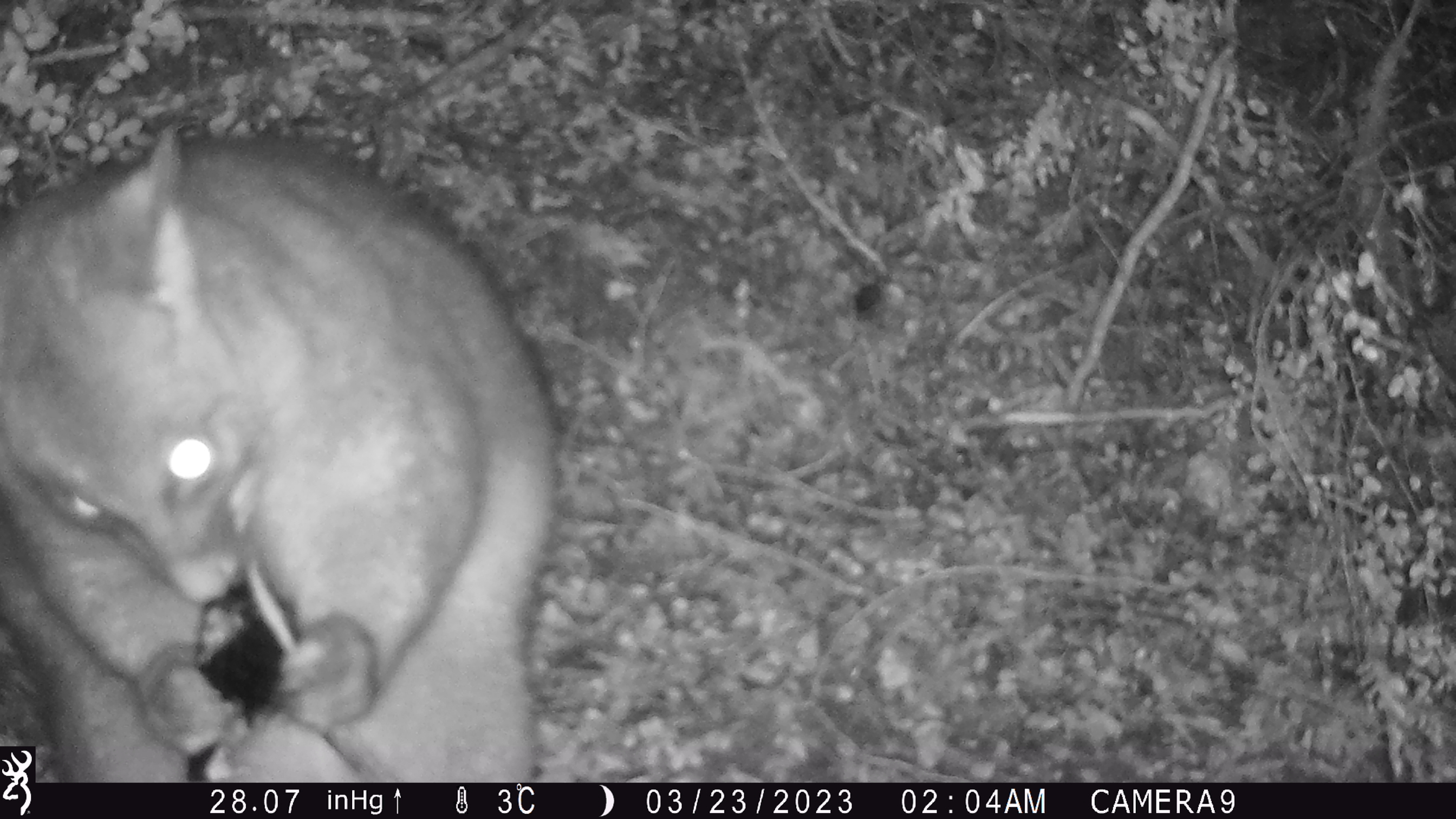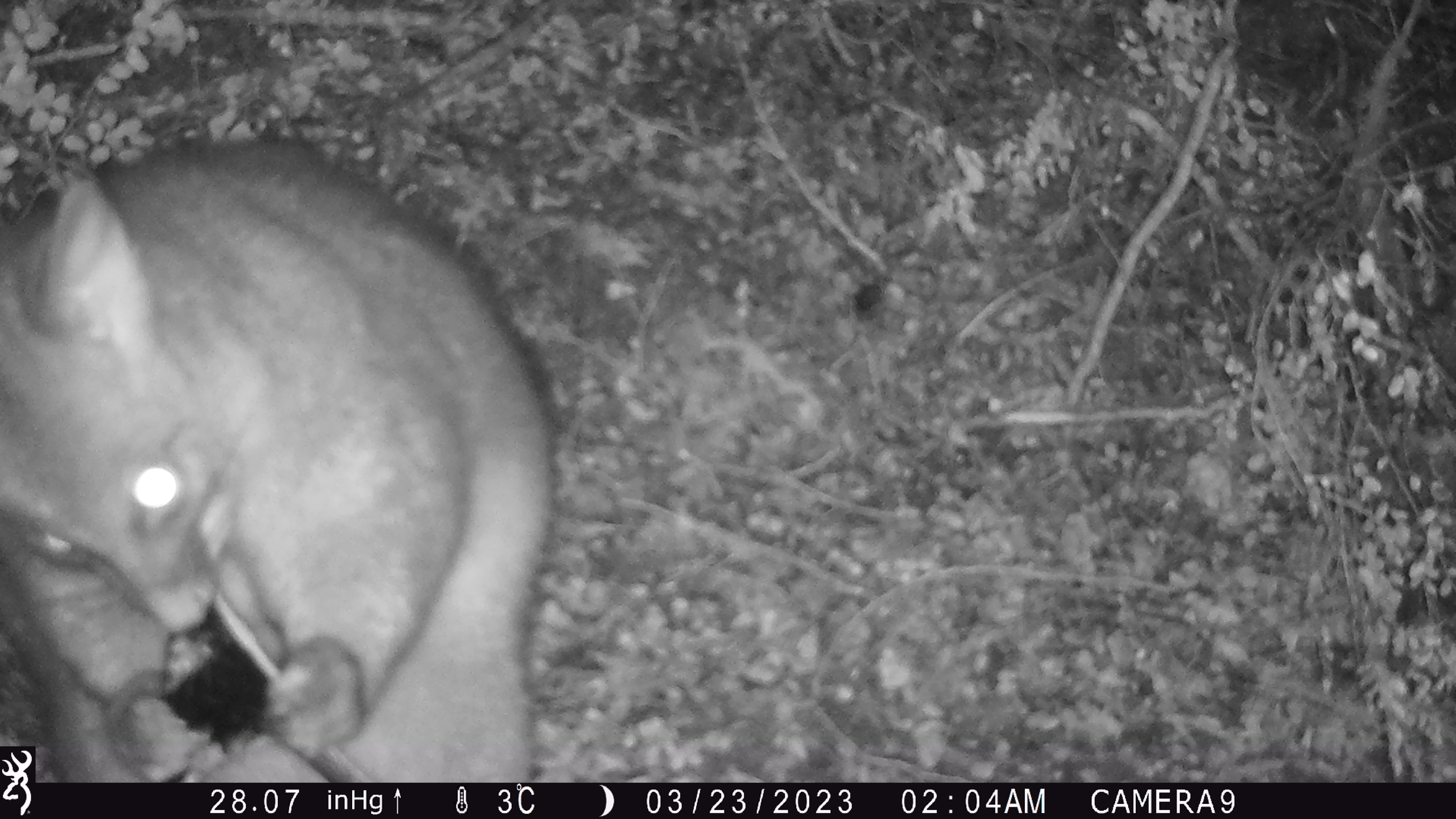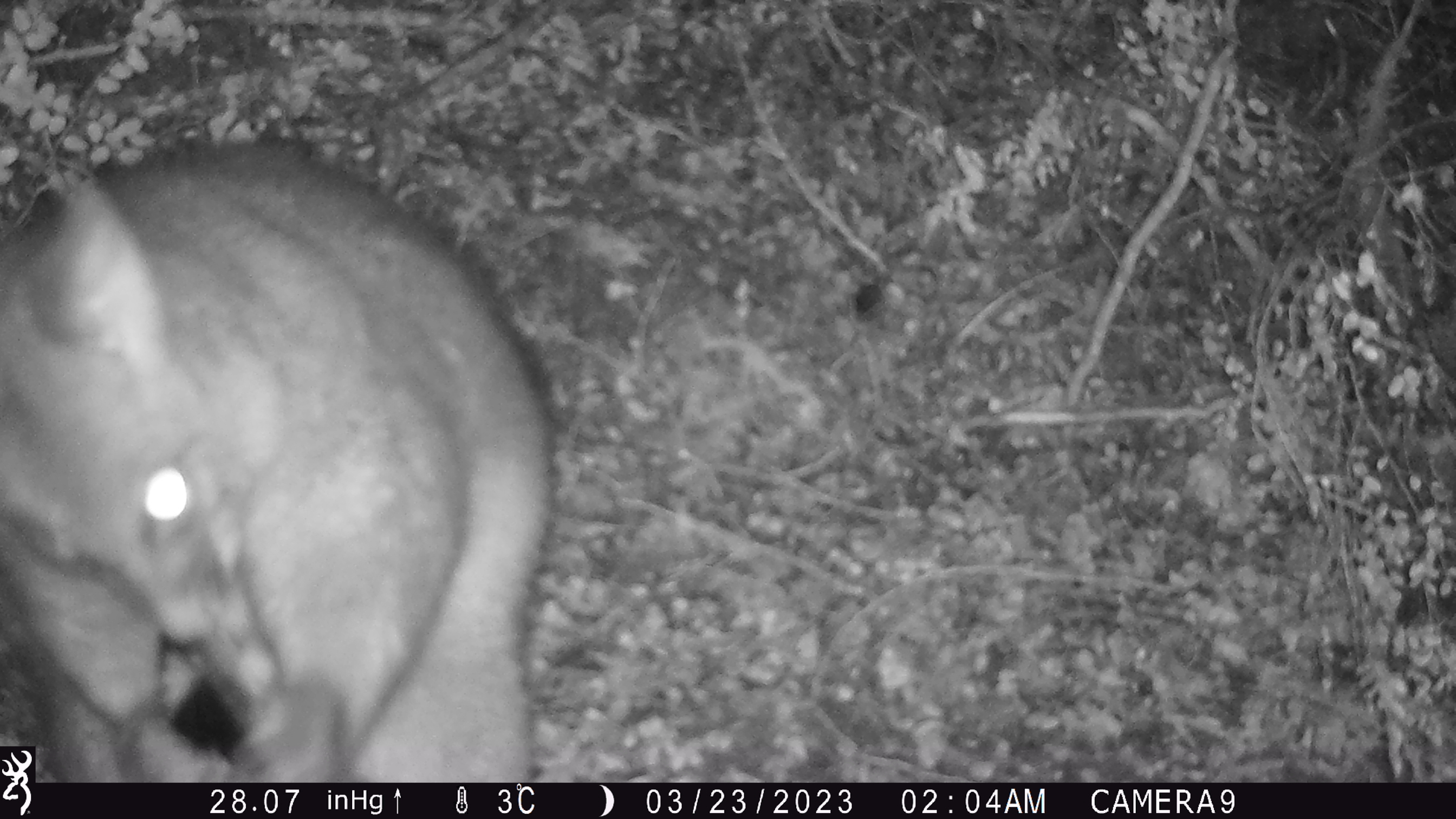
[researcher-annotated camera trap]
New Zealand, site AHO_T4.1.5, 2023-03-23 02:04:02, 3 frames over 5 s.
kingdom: Animalia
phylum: Chordata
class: Mammalia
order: Carnivora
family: Mustelidae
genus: Mustela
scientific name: Mustela erminea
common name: stoat